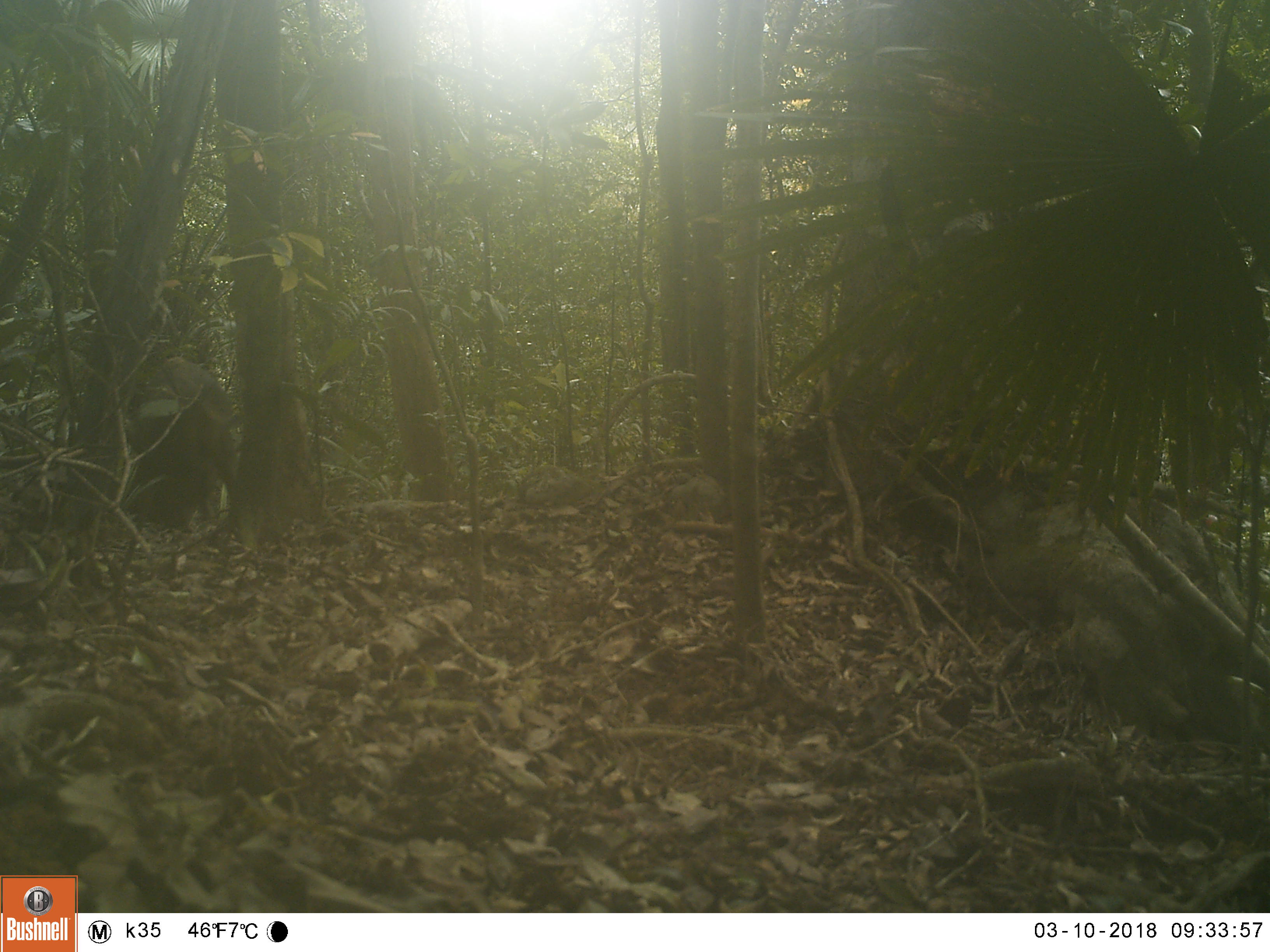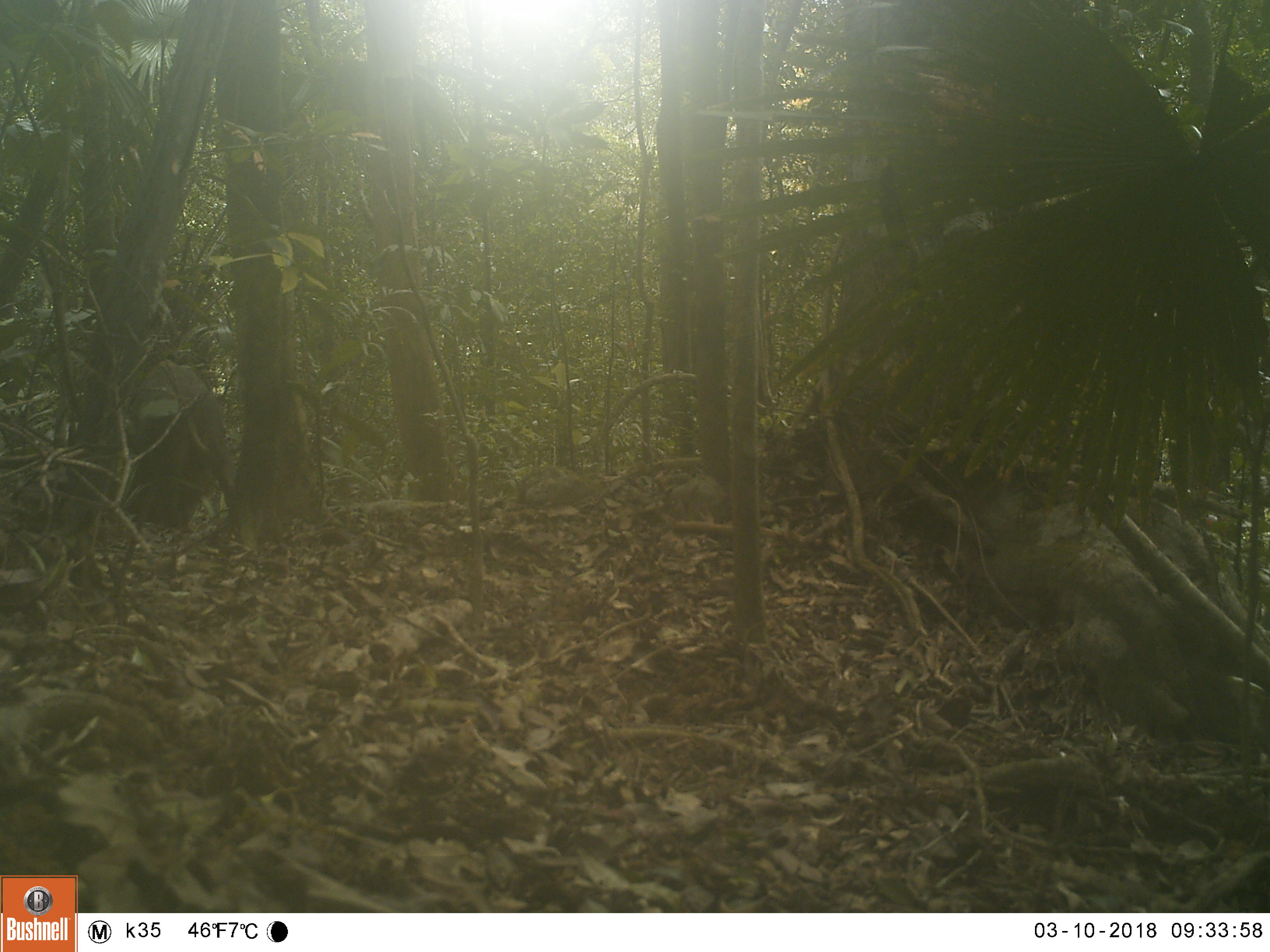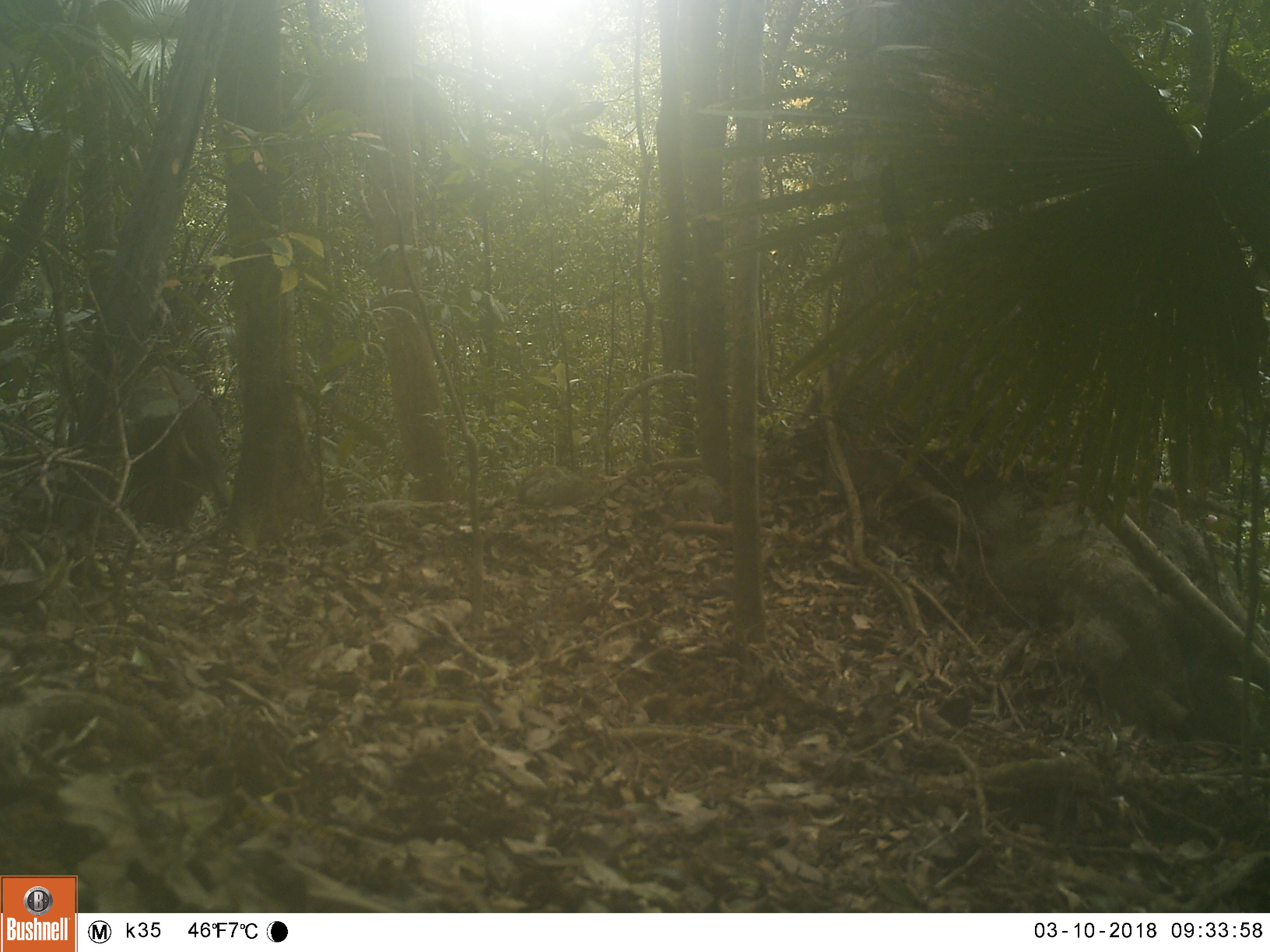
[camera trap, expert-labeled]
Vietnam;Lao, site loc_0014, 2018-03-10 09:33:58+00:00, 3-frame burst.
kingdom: Animalia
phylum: Chordata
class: Mammalia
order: Artiodactyla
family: Suidae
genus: Sus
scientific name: Sus scrofa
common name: eurasian wild pig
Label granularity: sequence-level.